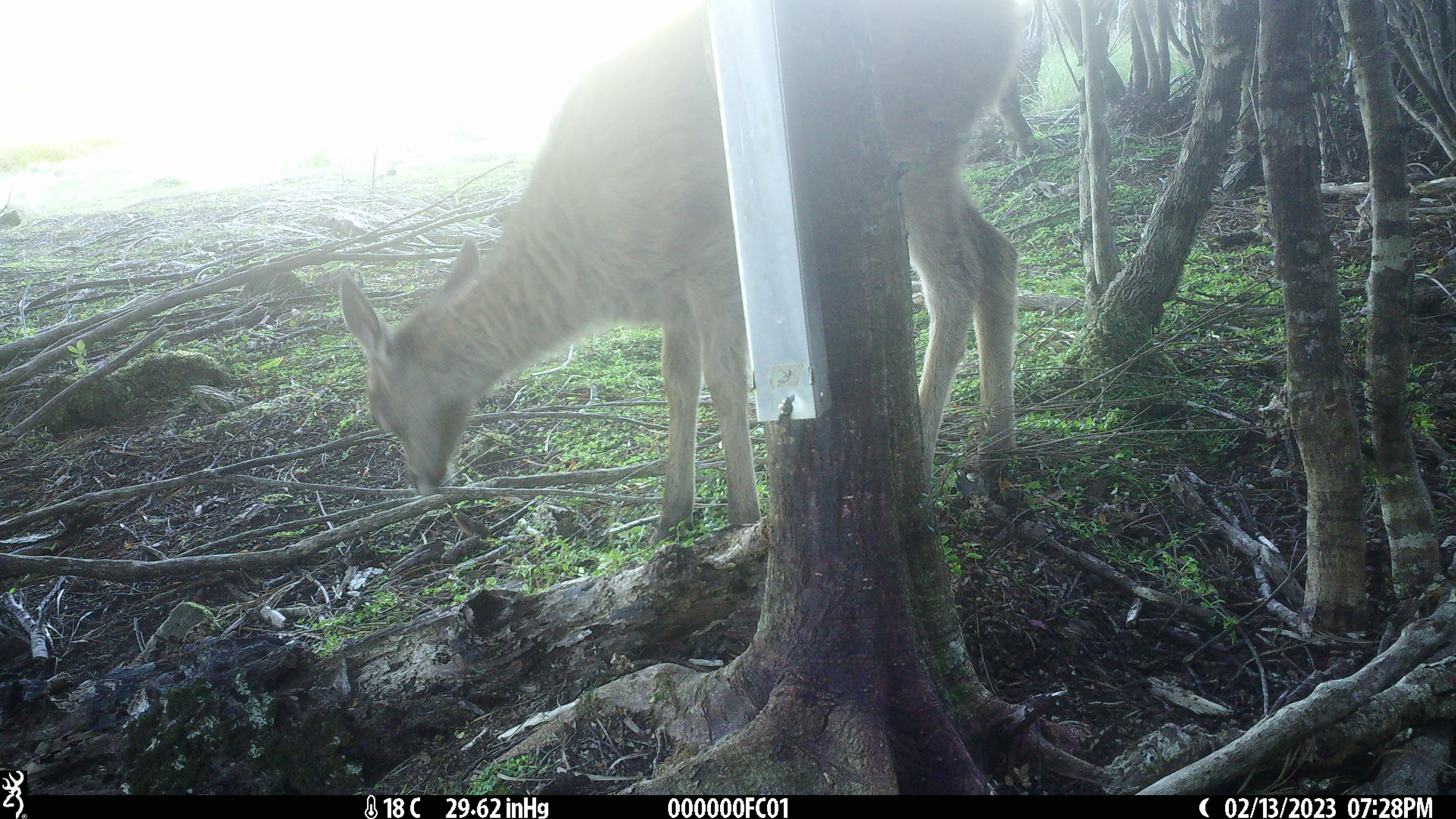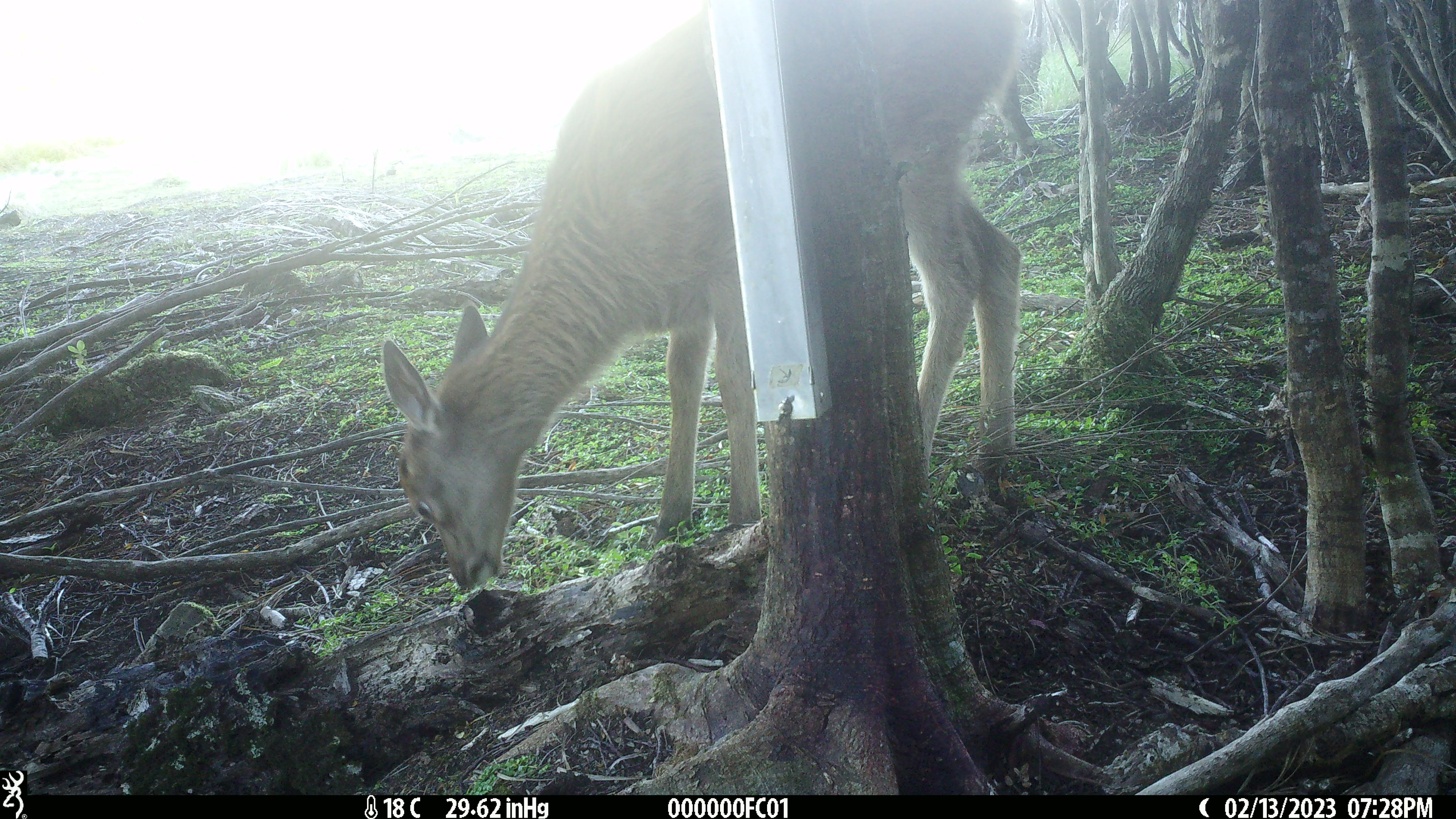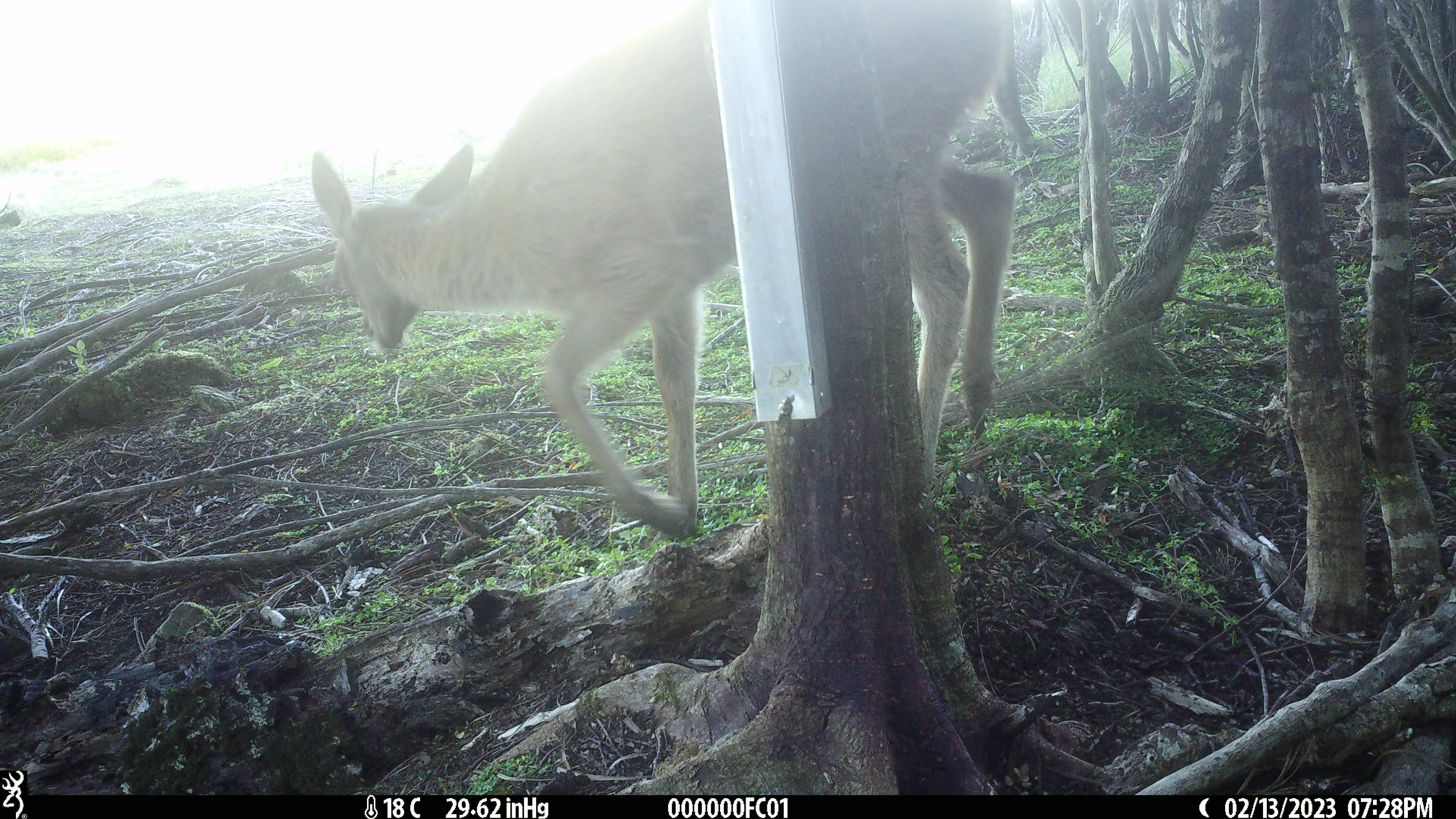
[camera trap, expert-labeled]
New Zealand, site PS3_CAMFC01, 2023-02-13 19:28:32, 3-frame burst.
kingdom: Animalia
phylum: Chordata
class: Mammalia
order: Artiodactyla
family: Cervidae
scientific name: Cervidae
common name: deer